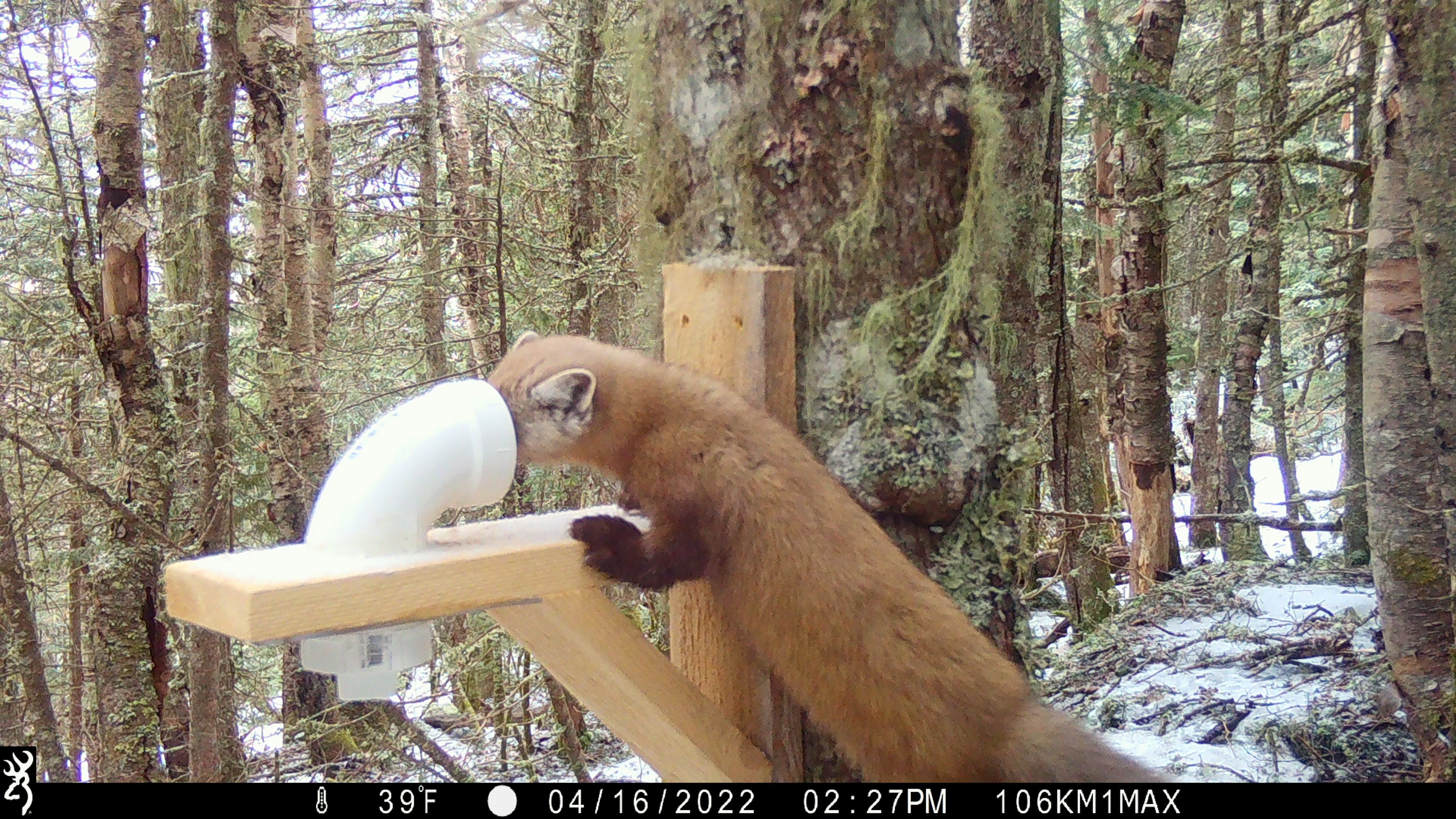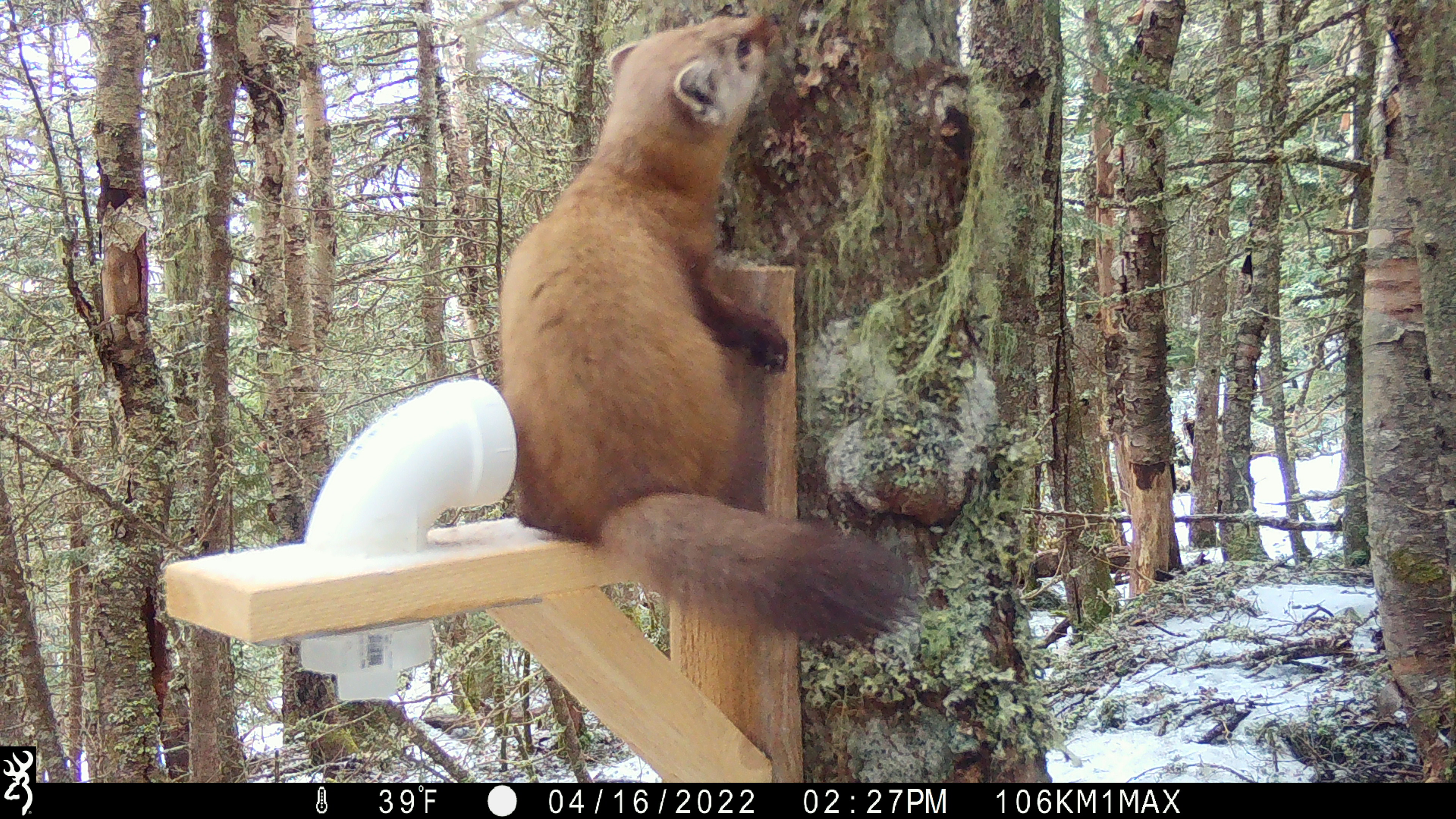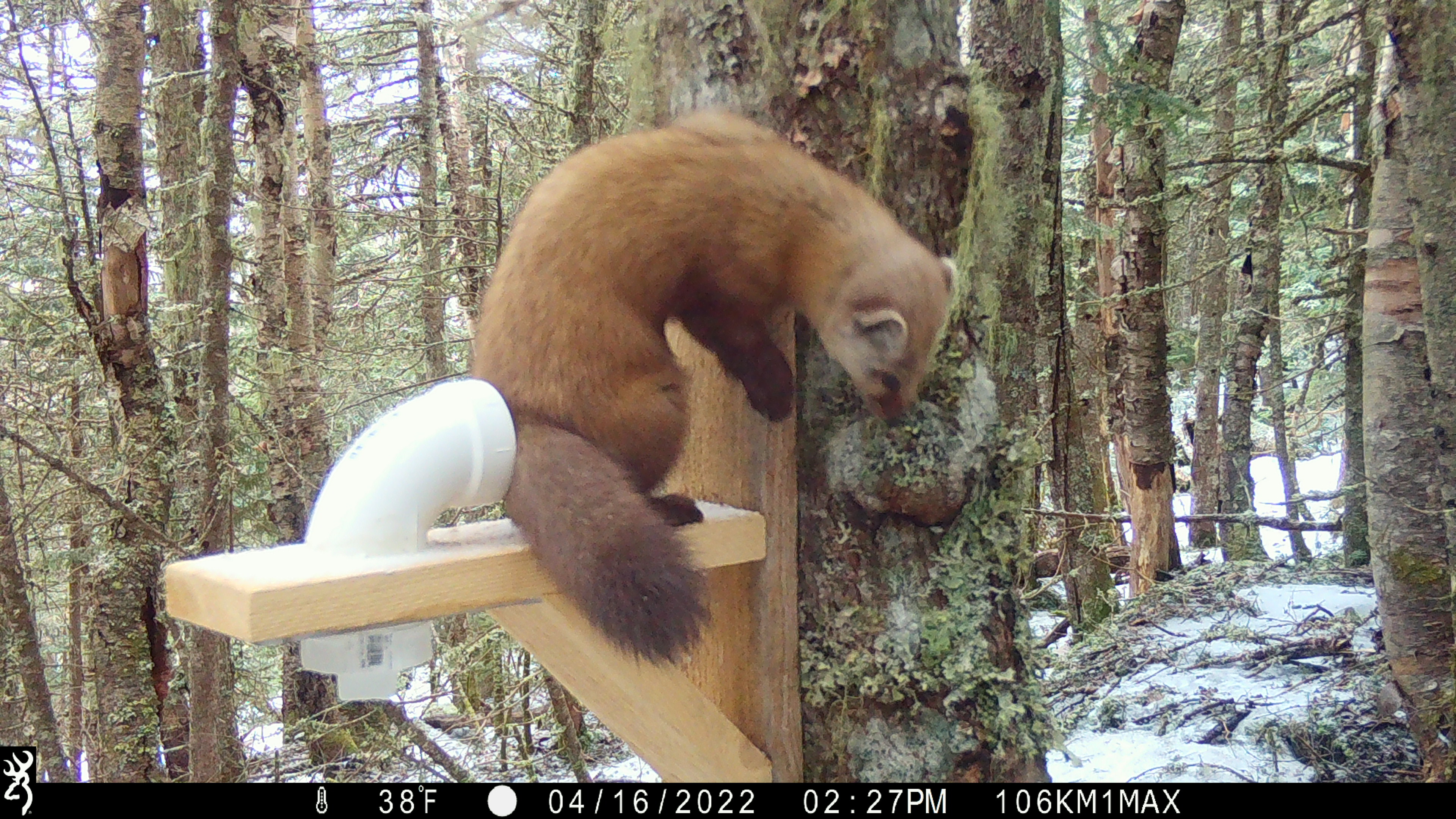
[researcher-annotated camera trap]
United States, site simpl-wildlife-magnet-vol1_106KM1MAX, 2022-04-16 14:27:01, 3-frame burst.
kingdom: Animalia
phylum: Chordata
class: Mammalia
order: Carnivora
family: Mustelidae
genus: Martes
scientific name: Martes americana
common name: american marten